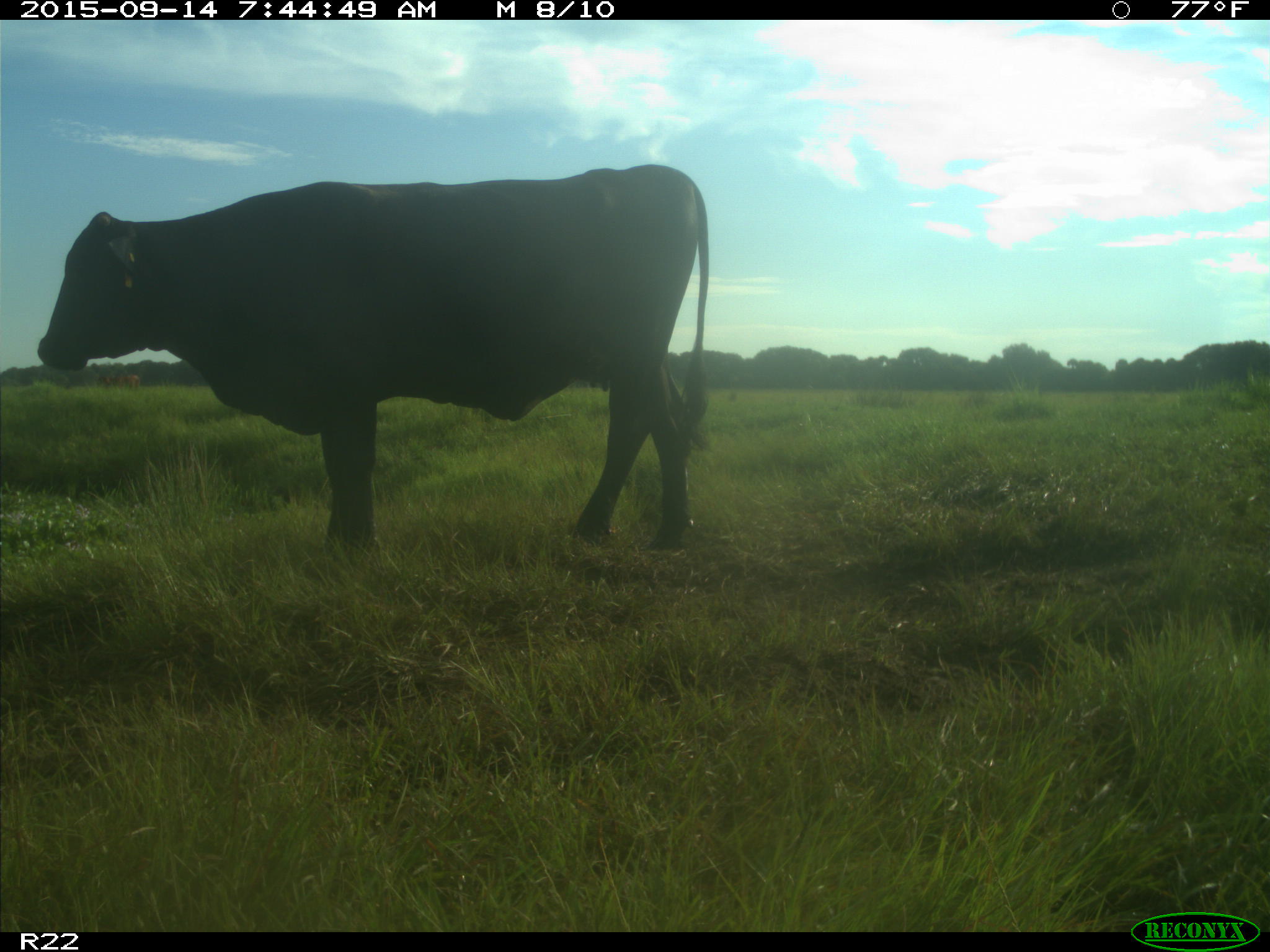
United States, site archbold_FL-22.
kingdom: Animalia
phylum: Chordata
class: Mammalia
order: Artiodactyla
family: Bovidae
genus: Bos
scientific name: Bos taurus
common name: domestic cow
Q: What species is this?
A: Bos taurus (domestic cow).